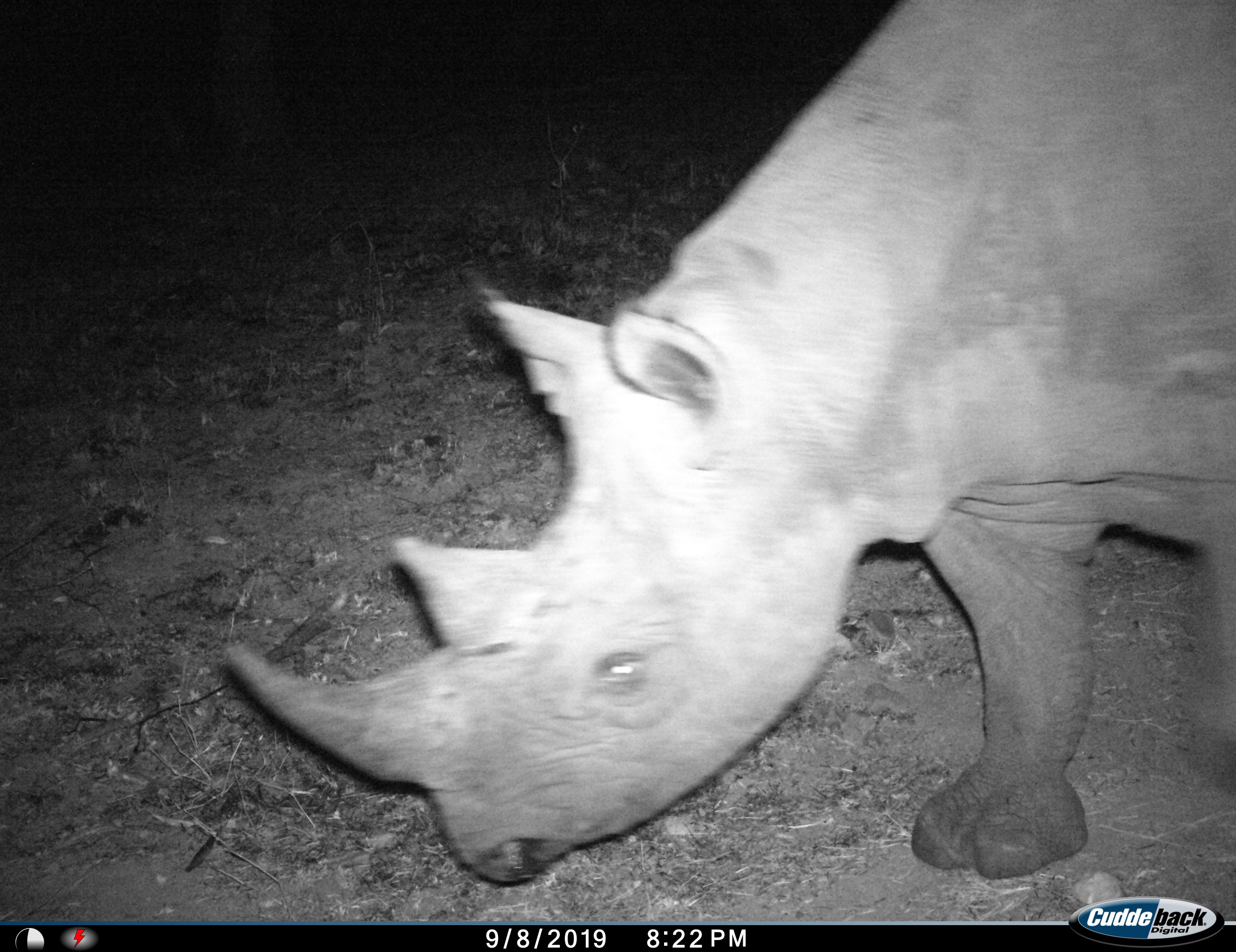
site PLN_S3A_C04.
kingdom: Animalia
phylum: Chordata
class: Mammalia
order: Perissodactyla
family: Rhinocerotidae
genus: Ceratotherium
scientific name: Ceratotherium simum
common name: white rhinoceros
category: rhinoceroswhite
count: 1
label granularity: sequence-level